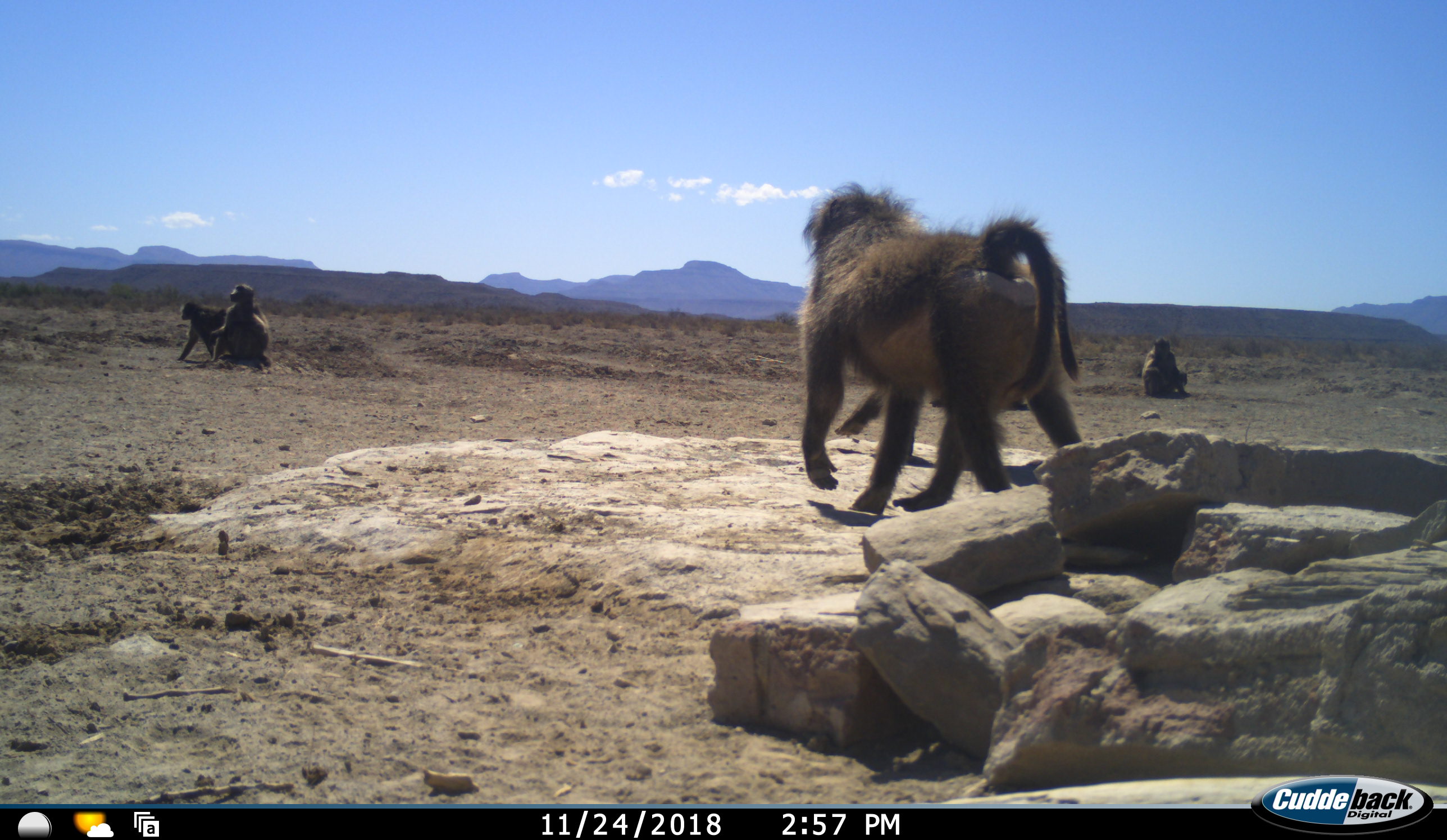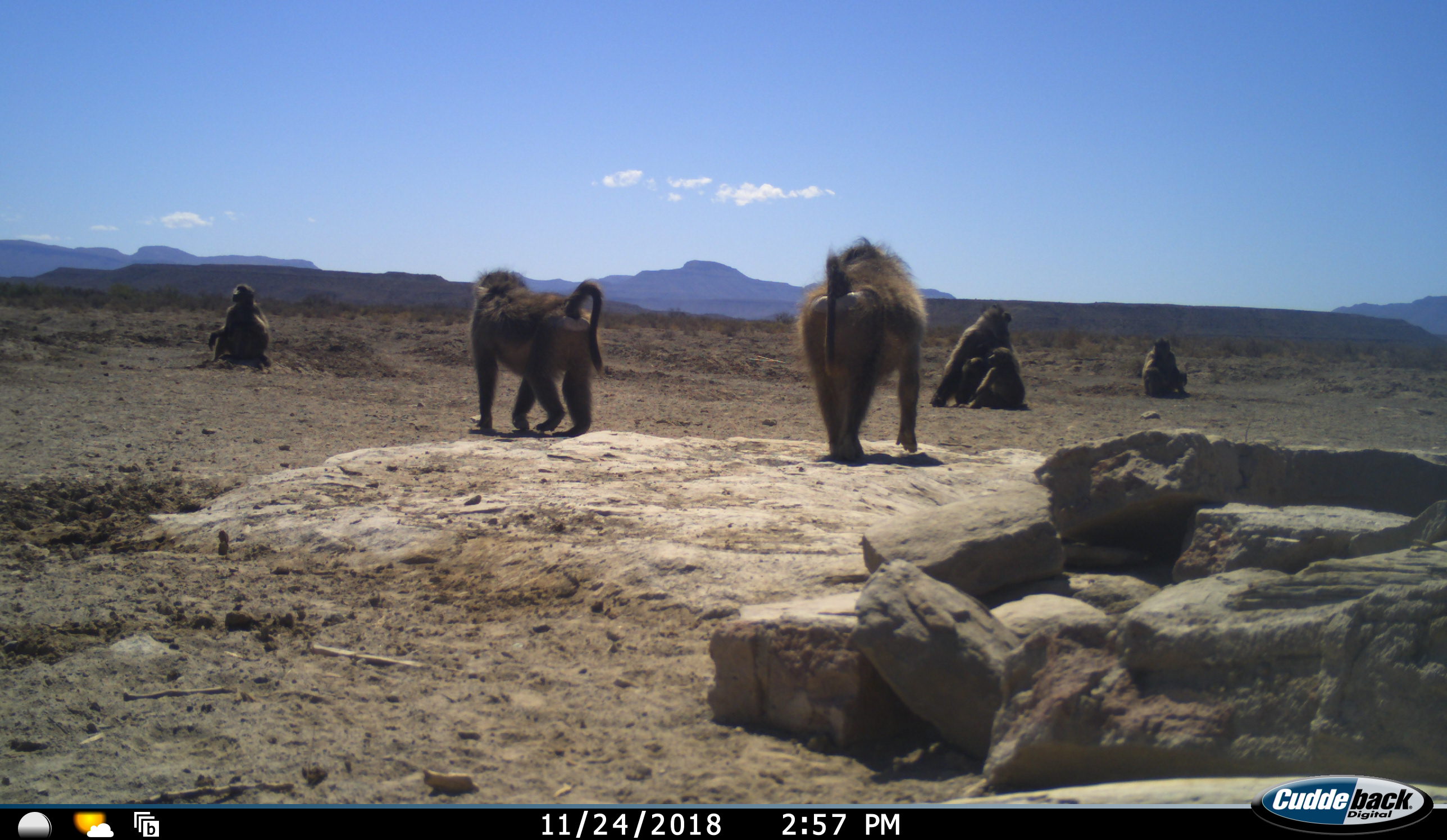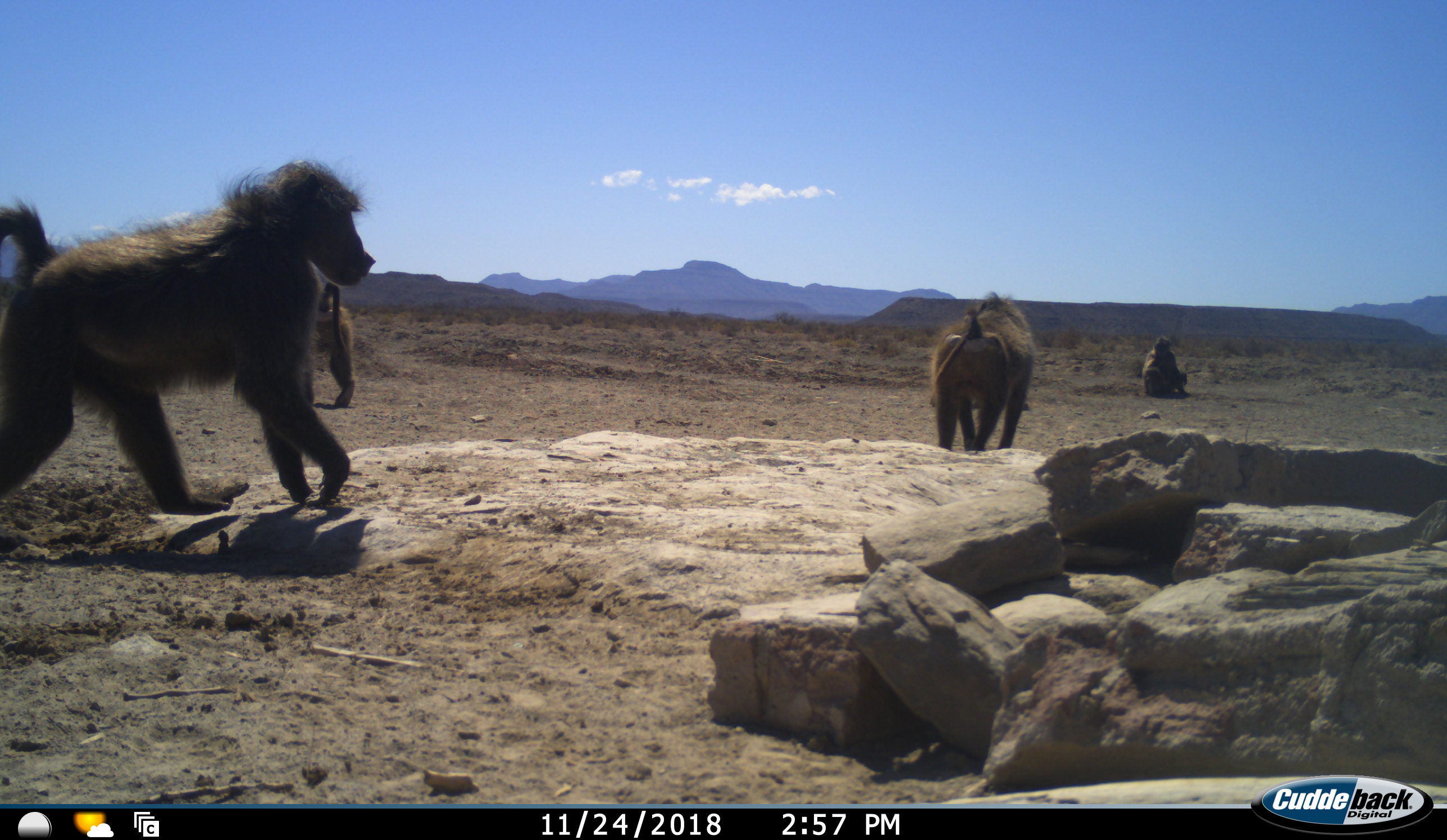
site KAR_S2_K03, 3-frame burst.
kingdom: Animalia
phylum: Chordata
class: Mammalia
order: Primates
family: Cercopithecidae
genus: Papio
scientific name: Papio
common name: baboon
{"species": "baboon (Papio)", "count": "8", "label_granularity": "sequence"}